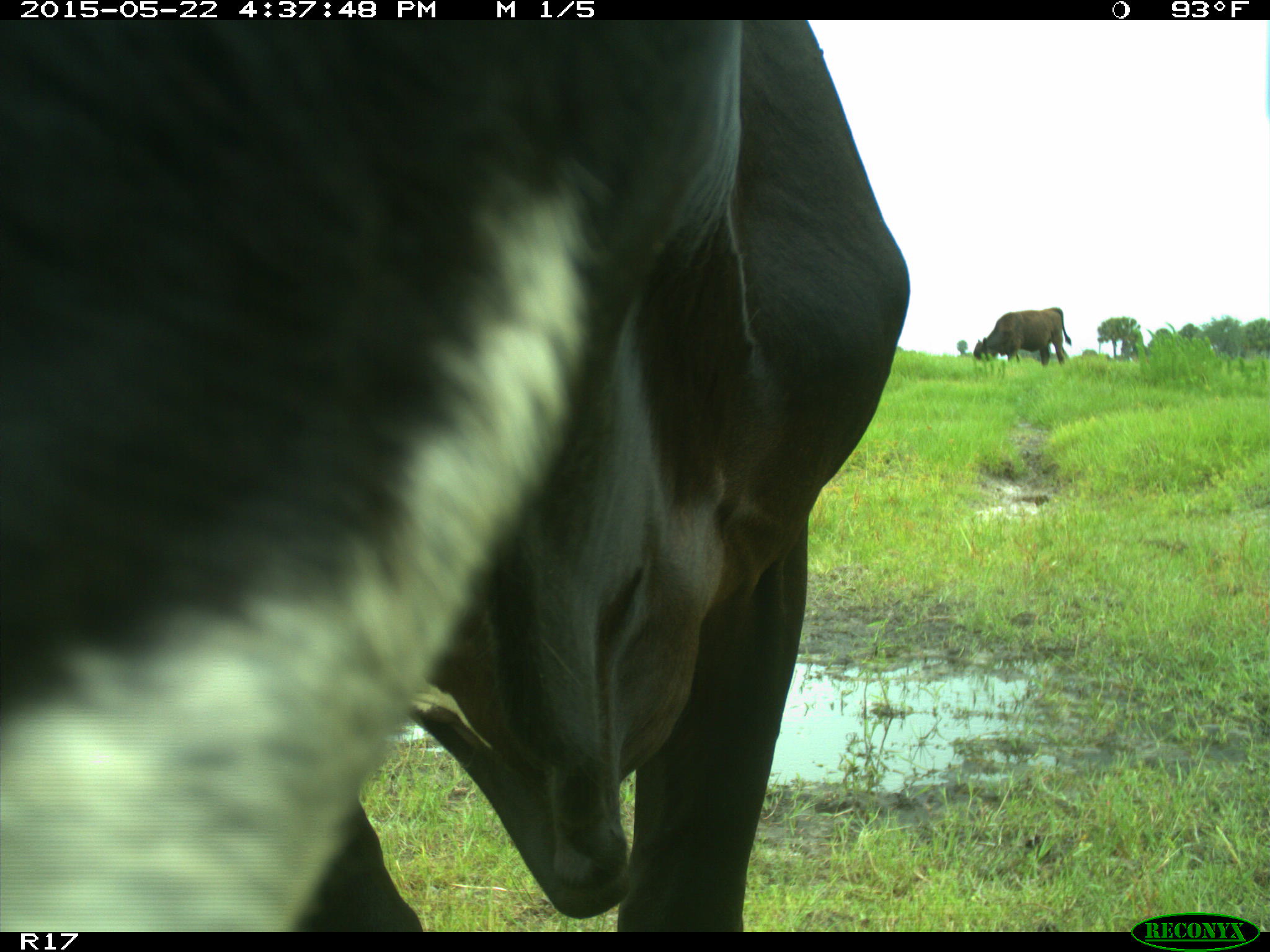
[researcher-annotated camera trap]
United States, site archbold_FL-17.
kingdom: Animalia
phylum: Chordata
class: Mammalia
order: Artiodactyla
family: Bovidae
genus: Bos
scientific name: Bos taurus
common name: domestic cow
Bos taurus (domestic cow).